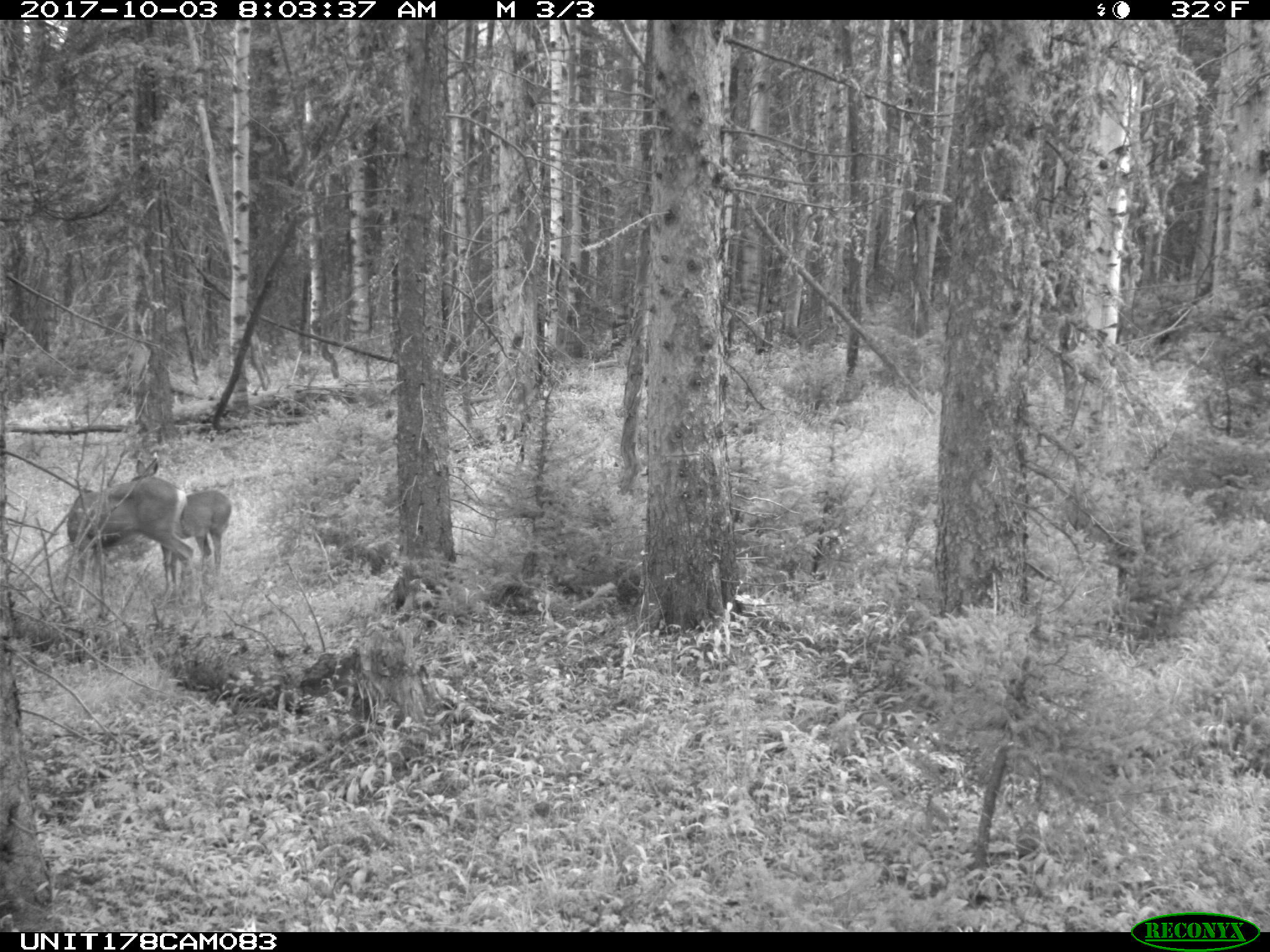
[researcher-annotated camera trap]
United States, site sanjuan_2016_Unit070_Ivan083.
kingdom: Animalia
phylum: Chordata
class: Mammalia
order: Artiodactyla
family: Cervidae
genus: Odocoileus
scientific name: Odocoileus hemionus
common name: mule deer